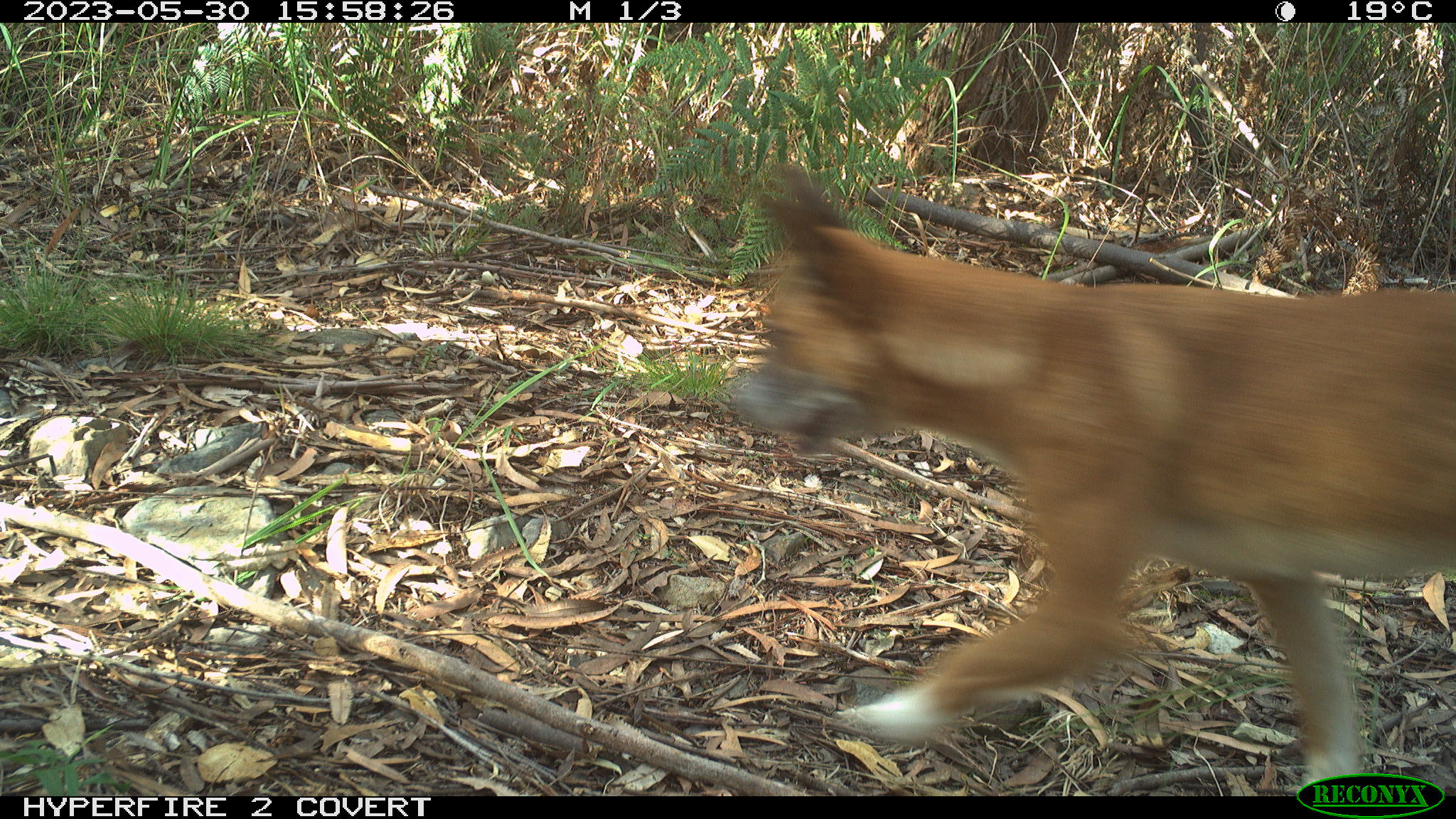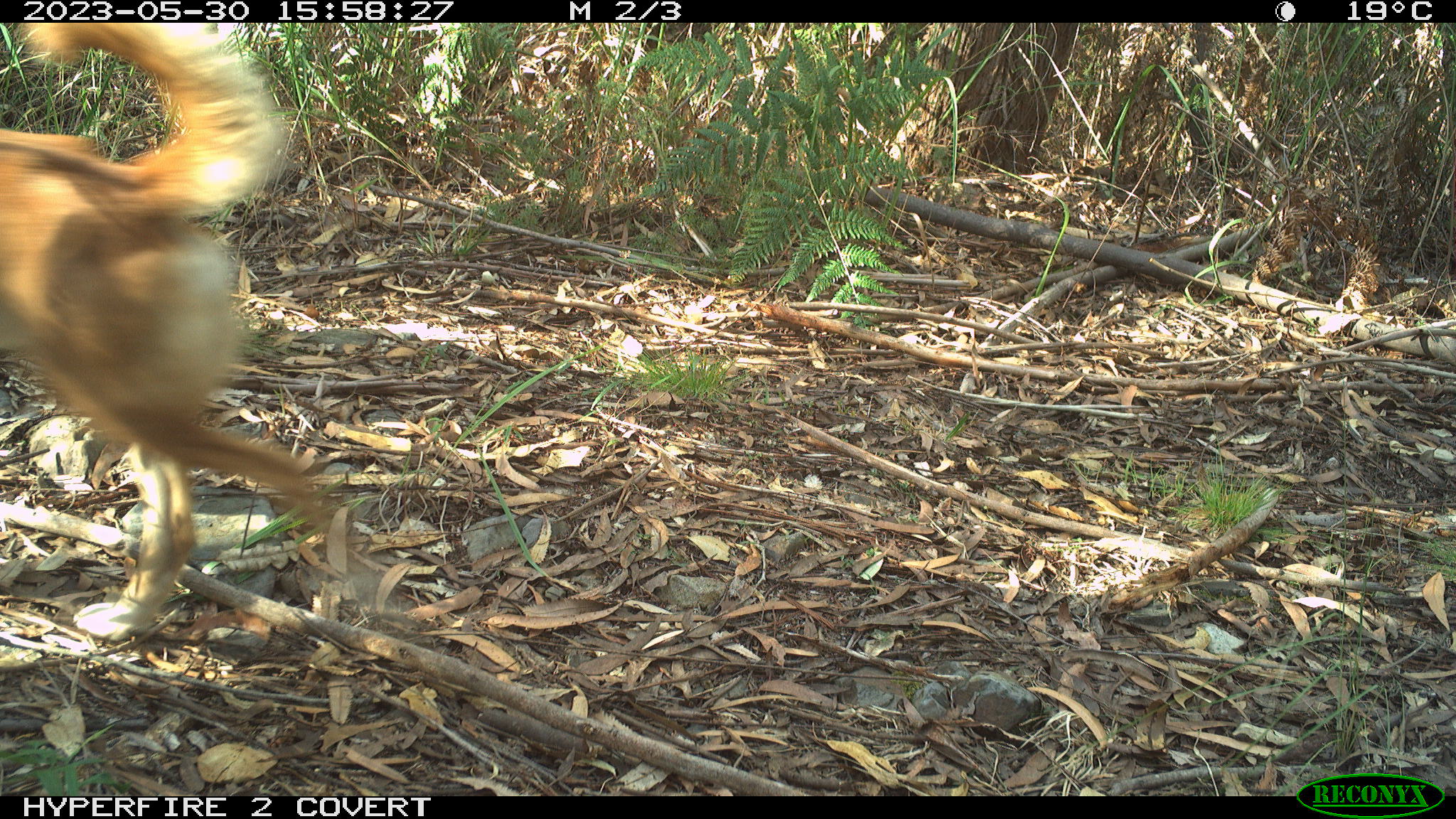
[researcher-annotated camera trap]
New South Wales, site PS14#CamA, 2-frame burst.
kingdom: Animalia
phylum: Chordata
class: Mammalia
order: Carnivora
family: Canidae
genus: Canis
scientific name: Canis familiaris dingo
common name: dingo